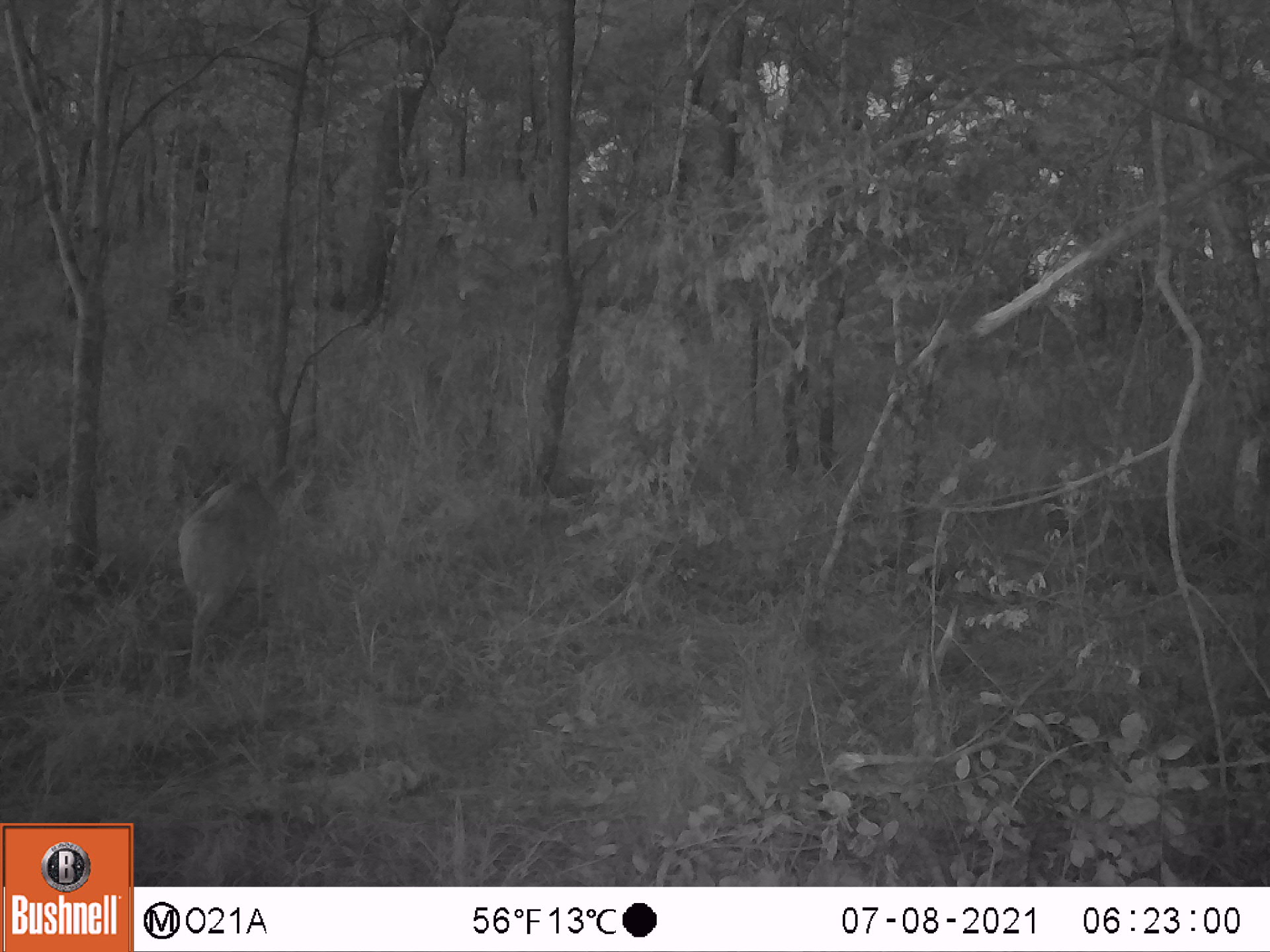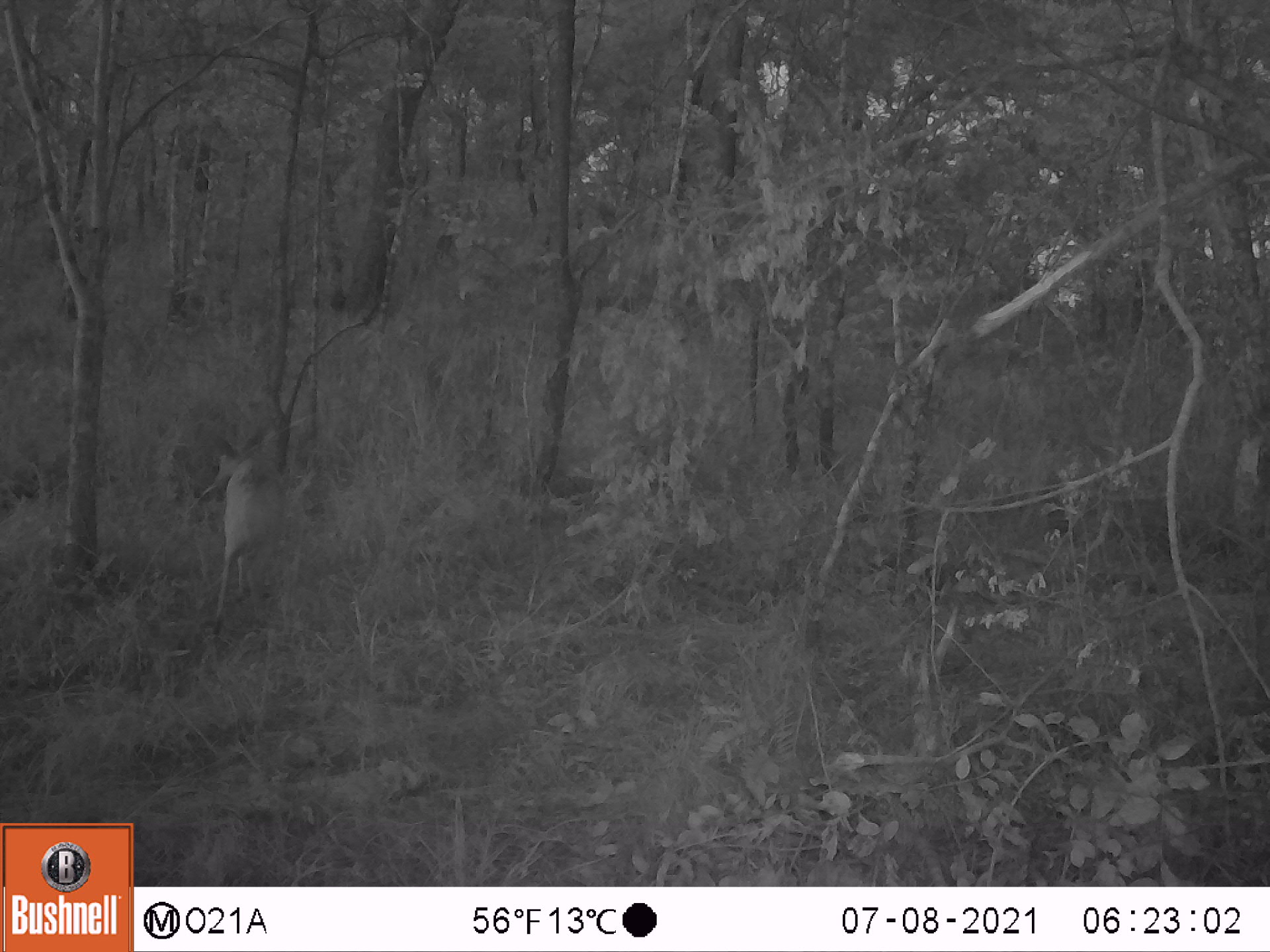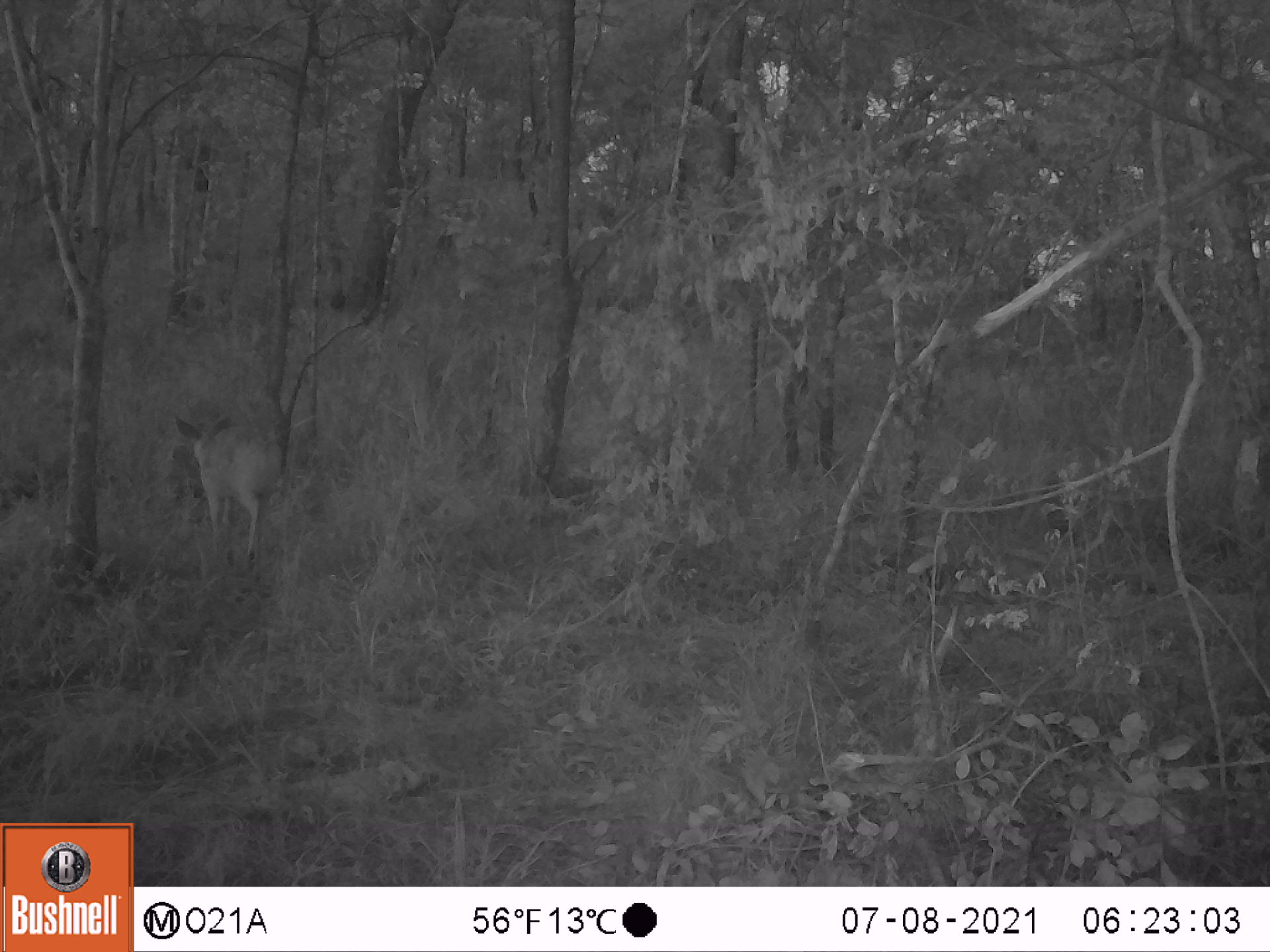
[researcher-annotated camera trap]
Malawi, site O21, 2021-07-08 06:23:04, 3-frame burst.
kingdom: Animalia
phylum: Chordata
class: Mammalia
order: Artiodactyla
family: Bovidae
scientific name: Antilopinae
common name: small antelope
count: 1